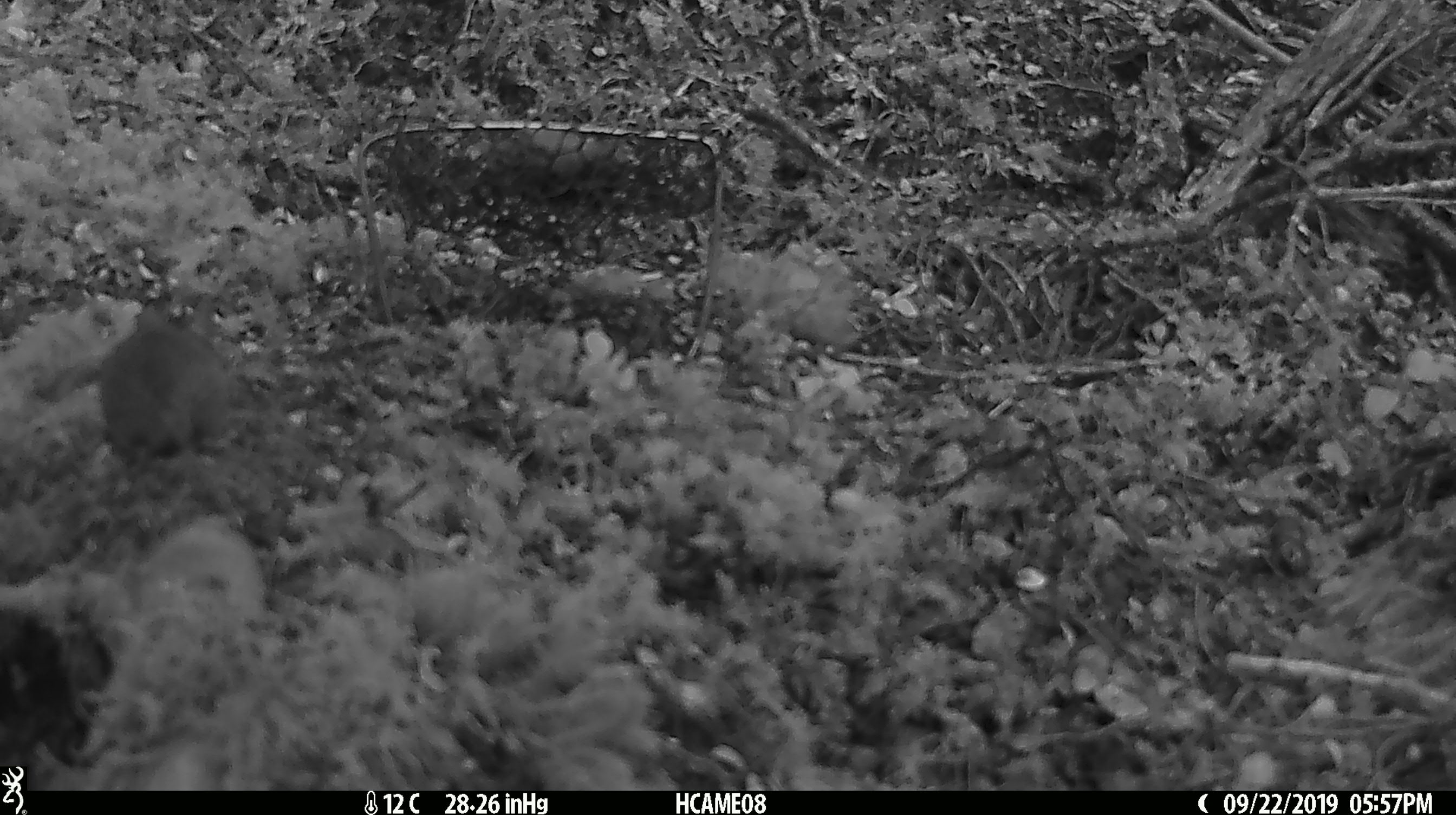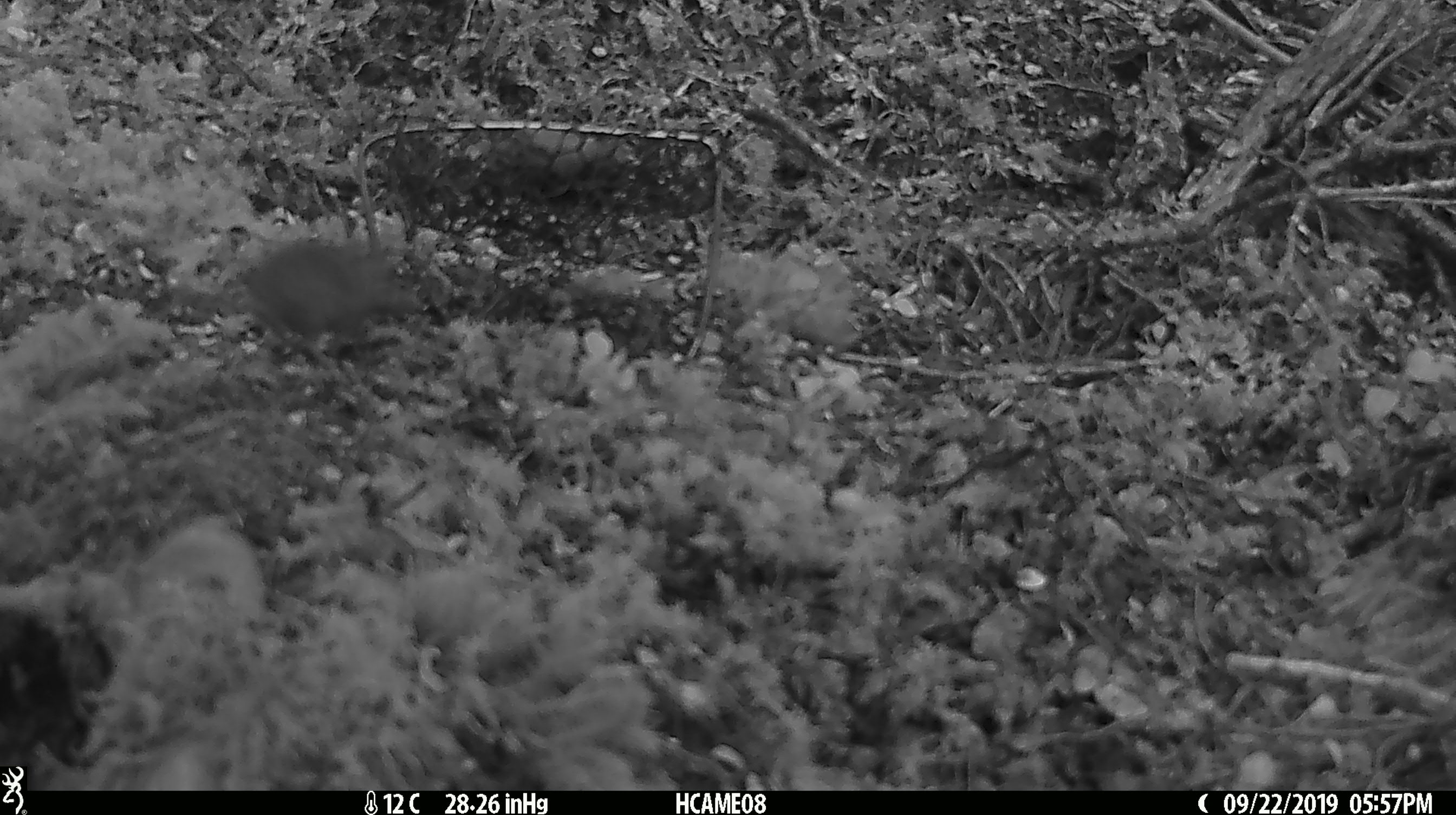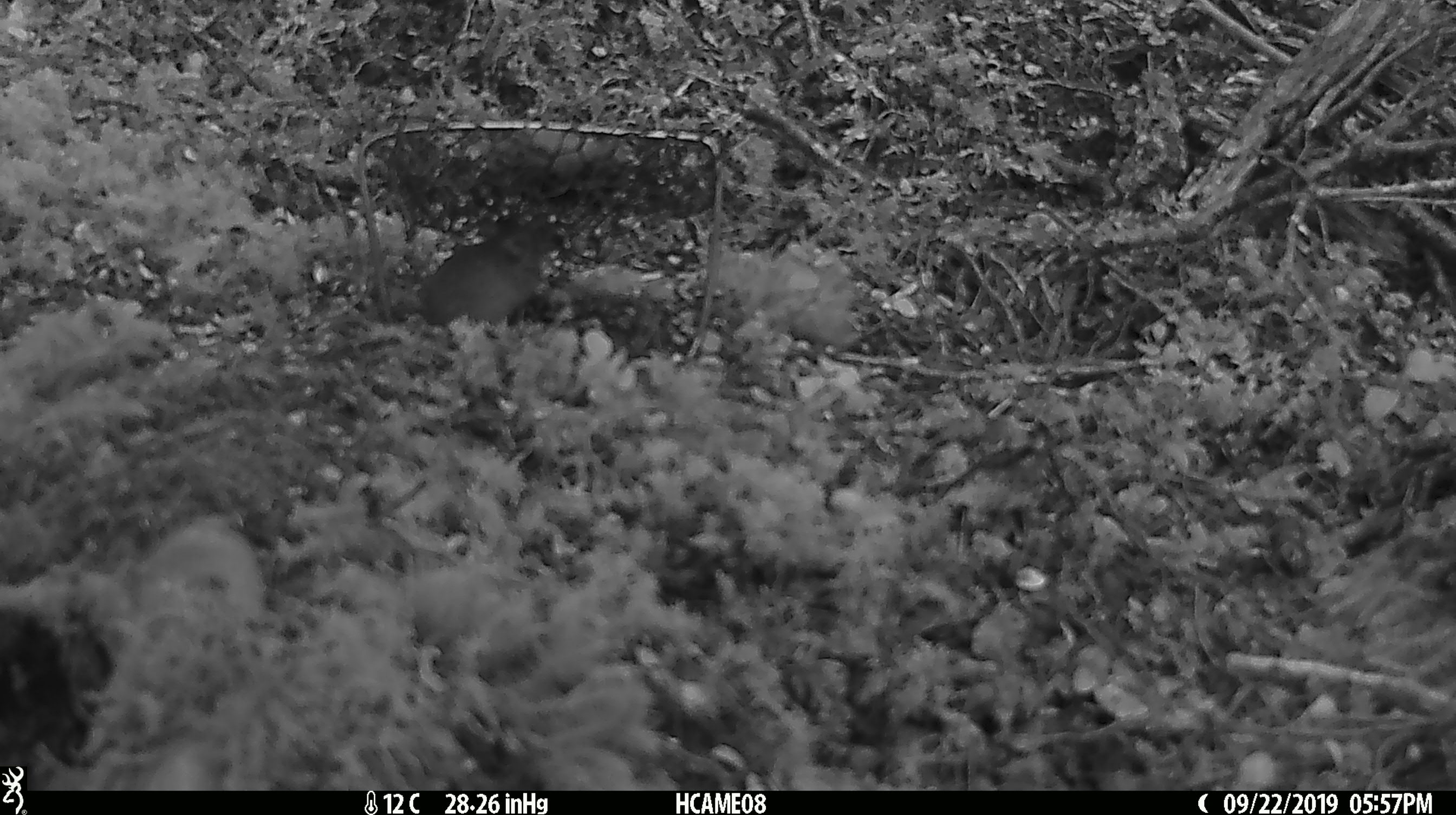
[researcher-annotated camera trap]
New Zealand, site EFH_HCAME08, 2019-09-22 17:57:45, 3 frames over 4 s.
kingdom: Animalia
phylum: Chordata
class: Mammalia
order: Rodentia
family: Muridae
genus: Mus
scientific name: Mus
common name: mouse